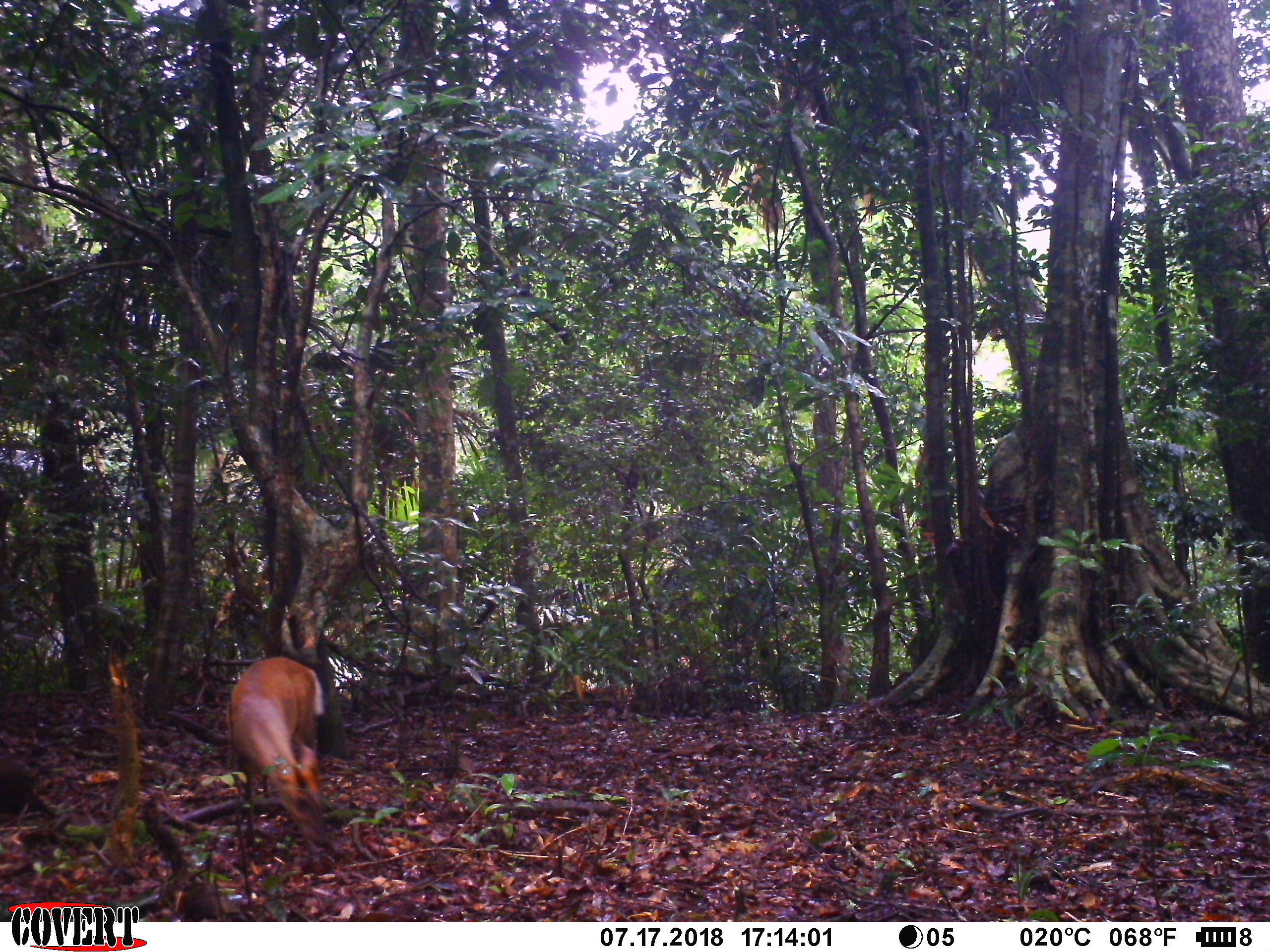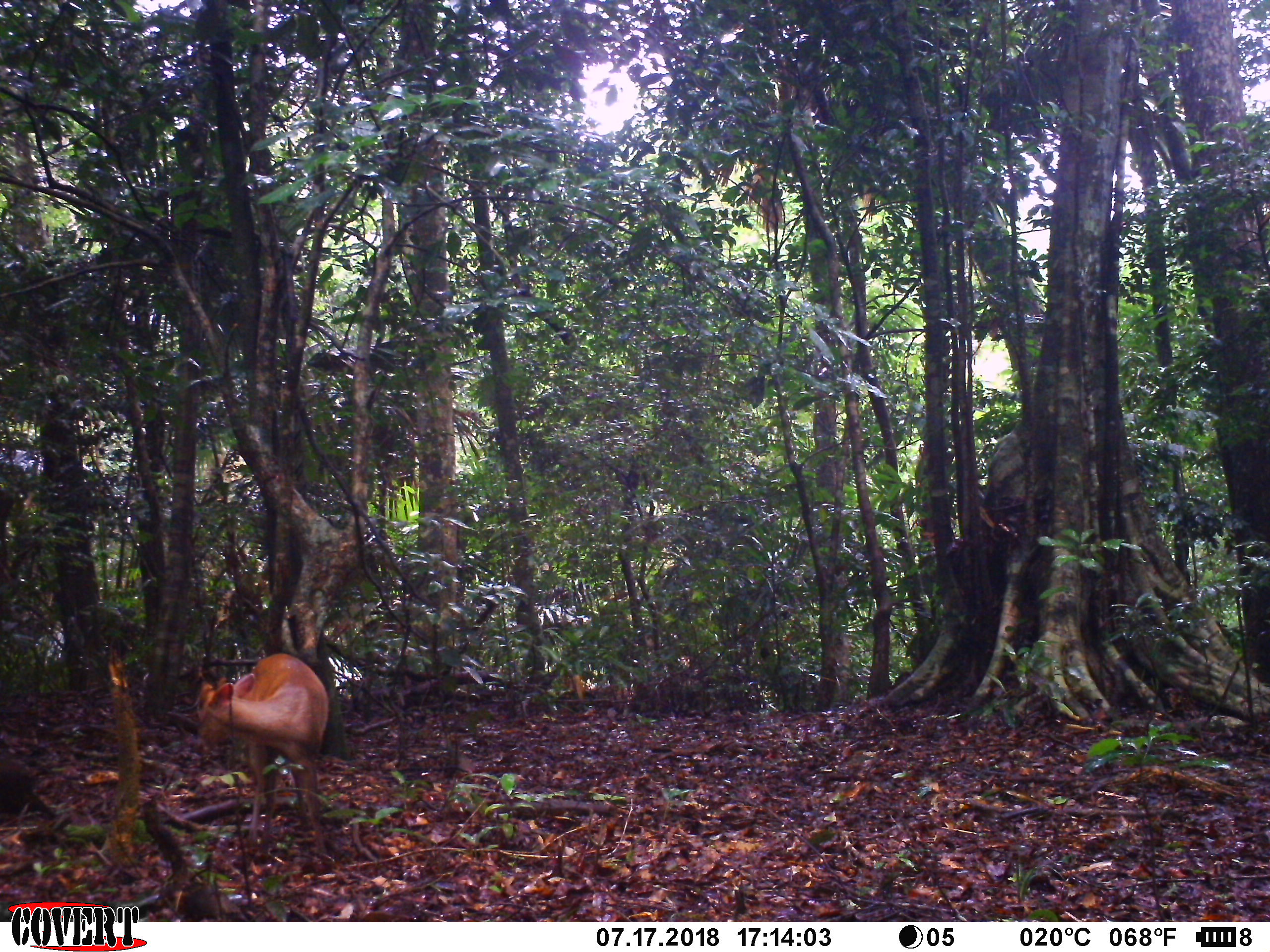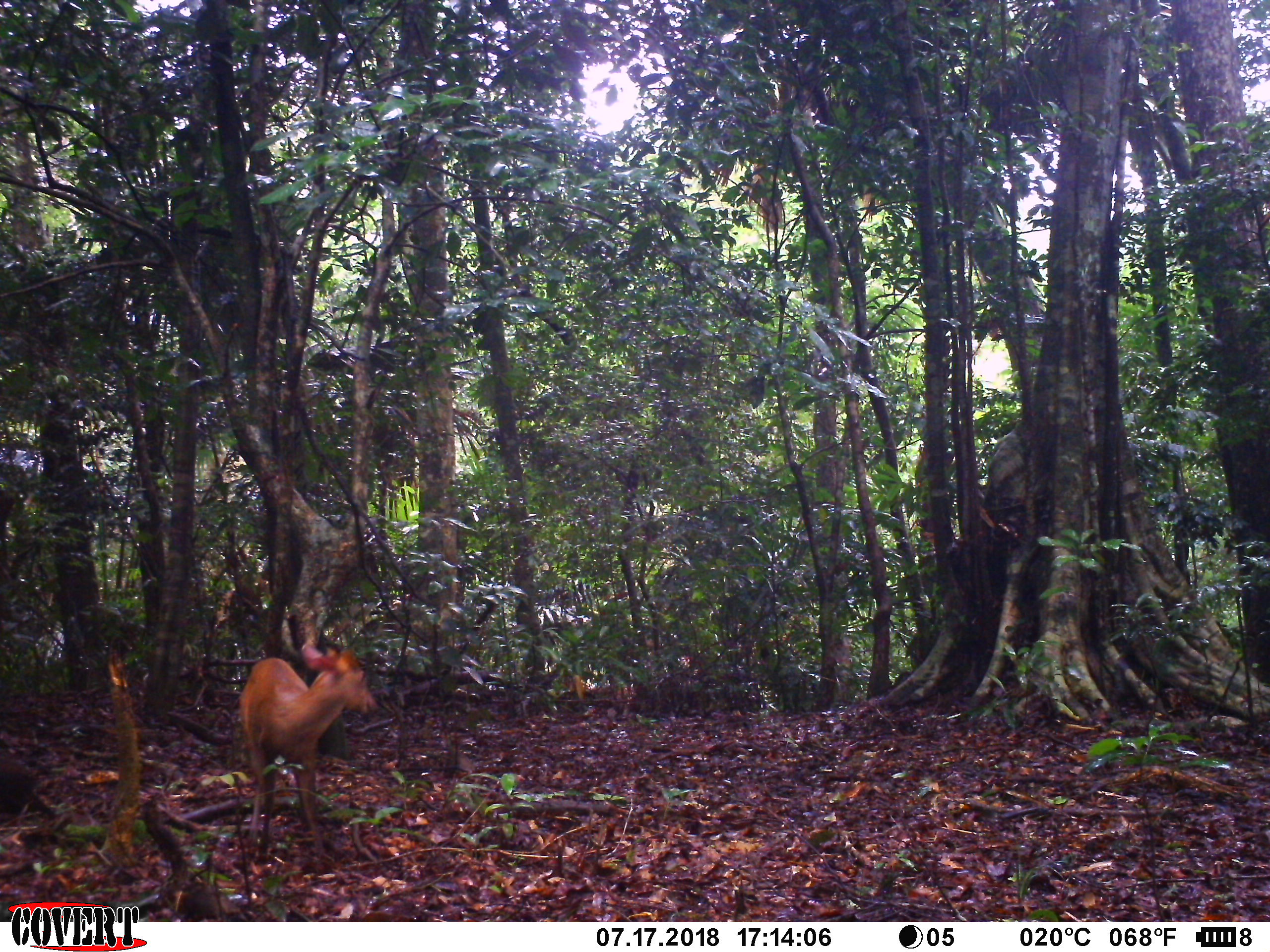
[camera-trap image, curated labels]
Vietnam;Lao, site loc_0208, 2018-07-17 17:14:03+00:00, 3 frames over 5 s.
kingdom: Animalia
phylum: Chordata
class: Mammalia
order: Artiodactyla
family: Cervidae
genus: Muntiacus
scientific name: Muntiacus rooseveltorum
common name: roosevelt's muntjac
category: roosevelts muntjac group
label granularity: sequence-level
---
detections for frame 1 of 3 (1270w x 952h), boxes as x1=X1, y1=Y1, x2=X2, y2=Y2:
roosevelts muntjac group: x1=226, y1=656, x2=332, y2=859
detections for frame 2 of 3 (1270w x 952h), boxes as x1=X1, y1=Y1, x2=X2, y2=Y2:
roosevelts muntjac group: x1=193, y1=651, x2=329, y2=854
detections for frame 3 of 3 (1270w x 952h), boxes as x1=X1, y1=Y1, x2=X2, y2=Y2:
roosevelts muntjac group: x1=238, y1=642, x2=378, y2=855